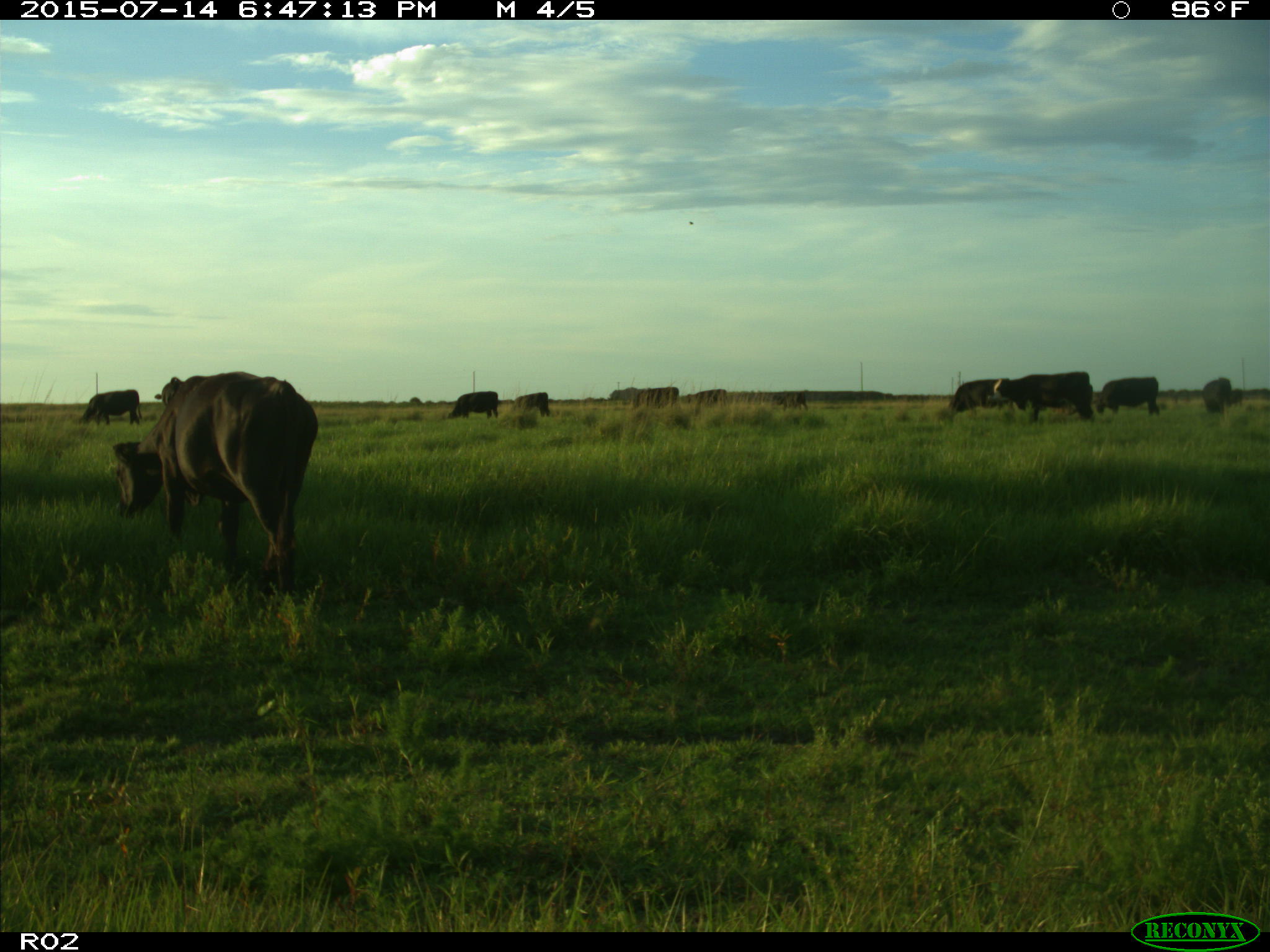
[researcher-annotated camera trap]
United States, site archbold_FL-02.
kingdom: Animalia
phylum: Chordata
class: Mammalia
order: Artiodactyla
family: Bovidae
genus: Bos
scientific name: Bos taurus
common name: domestic cow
Bos taurus (domestic cow).